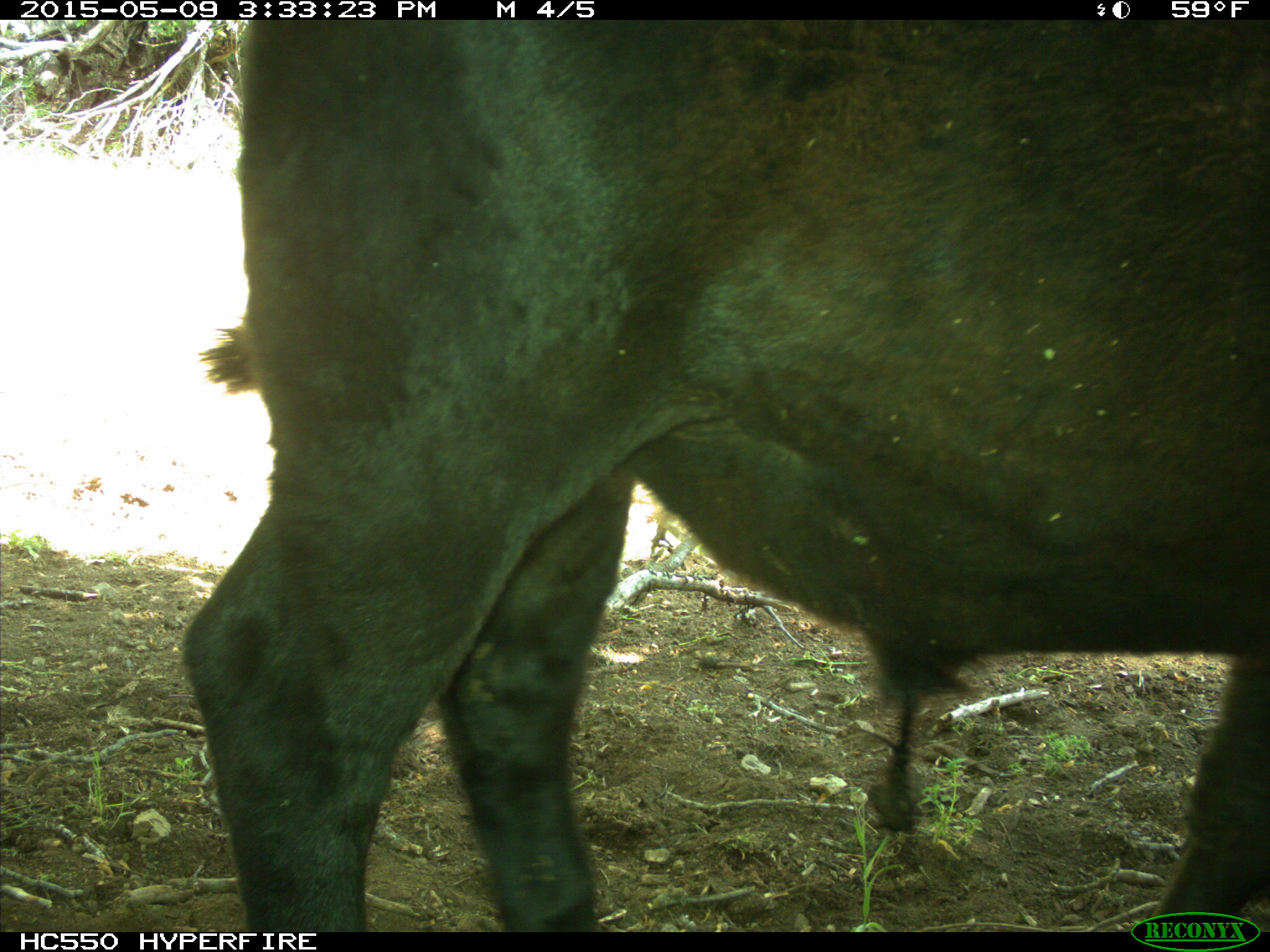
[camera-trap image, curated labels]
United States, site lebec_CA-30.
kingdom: Animalia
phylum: Chordata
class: Mammalia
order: Artiodactyla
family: Bovidae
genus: Bos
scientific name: Bos taurus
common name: domestic cow